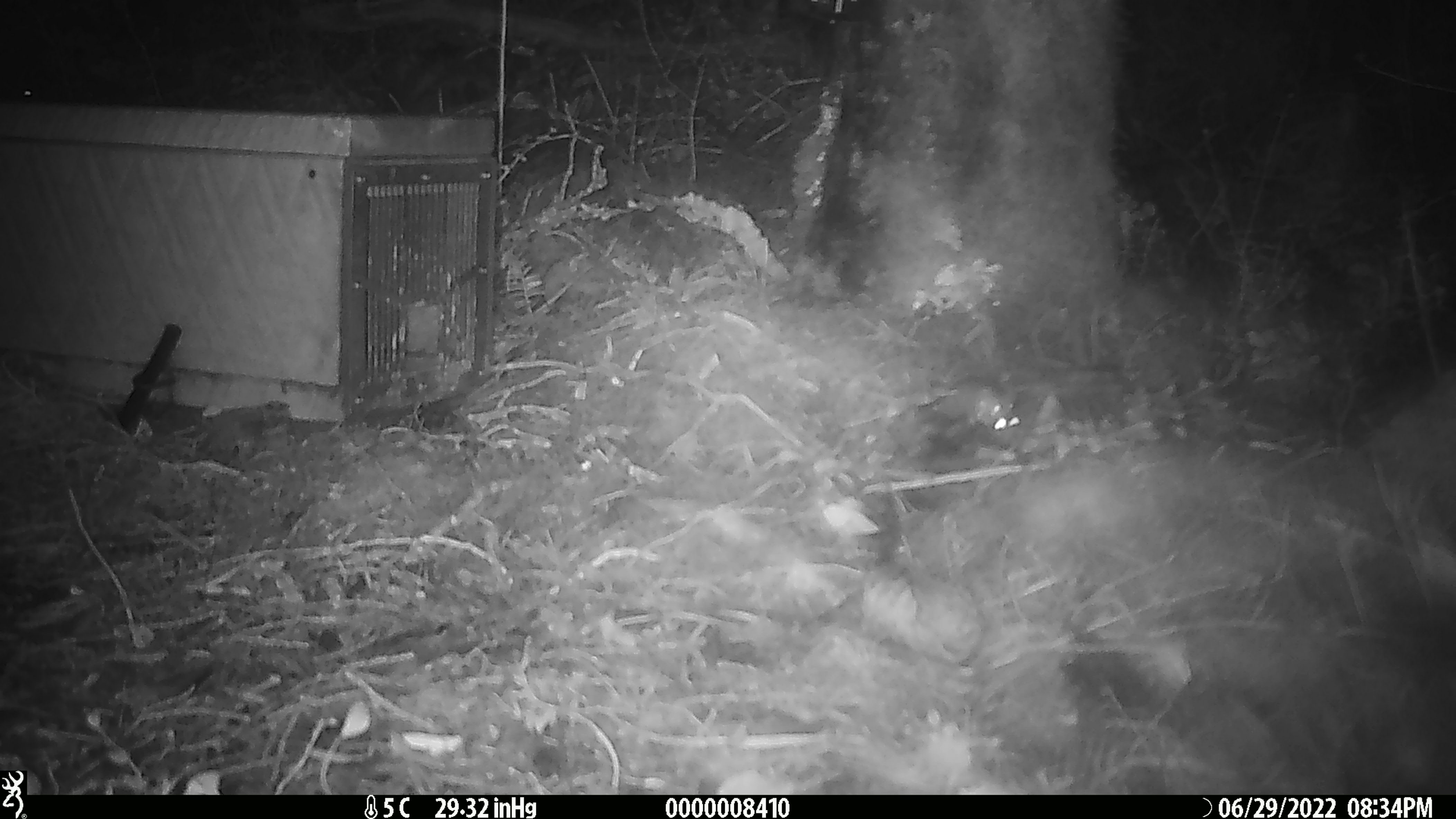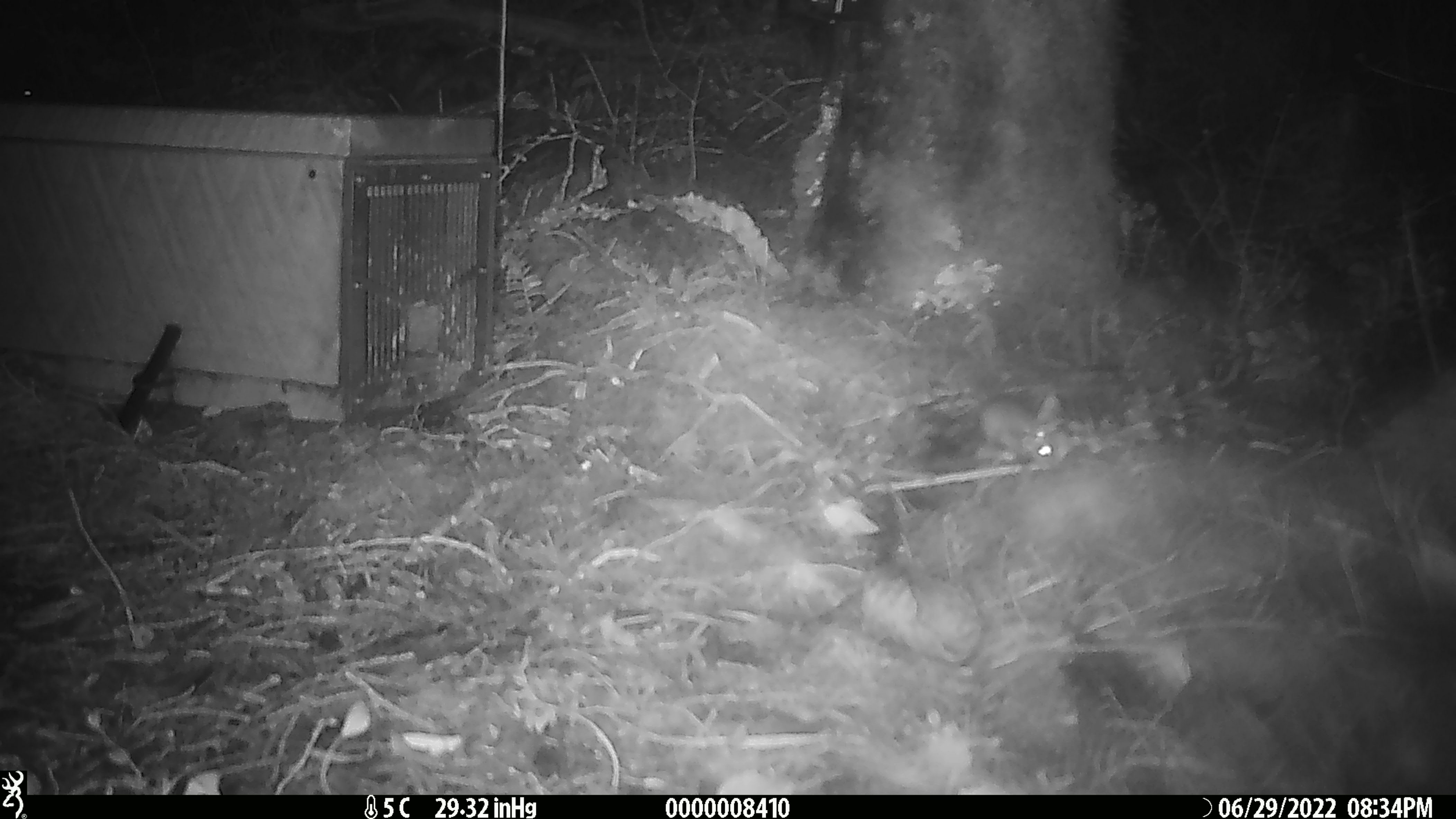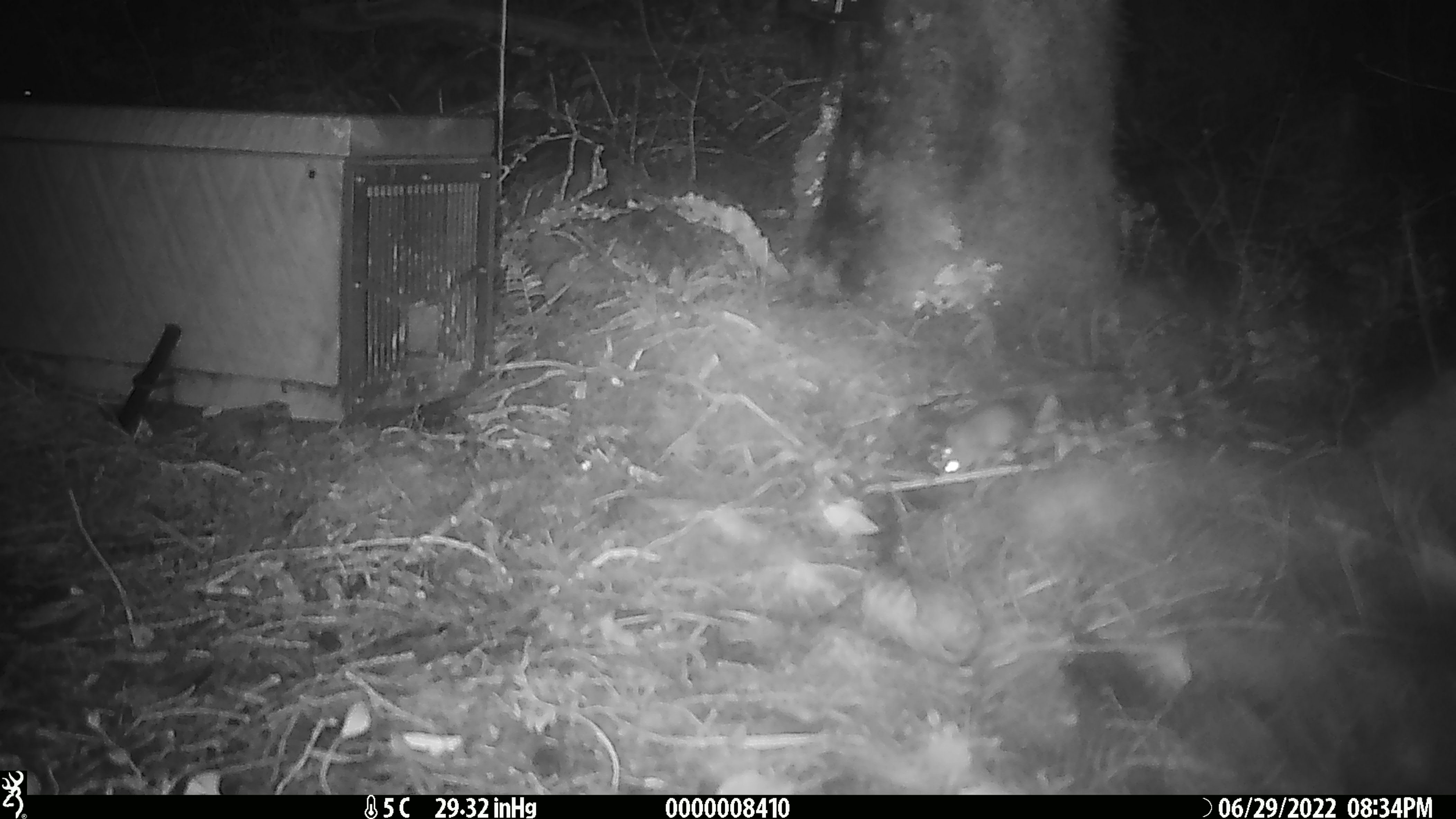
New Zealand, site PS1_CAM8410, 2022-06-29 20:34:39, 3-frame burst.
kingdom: Animalia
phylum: Chordata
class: Mammalia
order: Rodentia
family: Muridae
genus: Mus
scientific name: Mus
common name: mouse